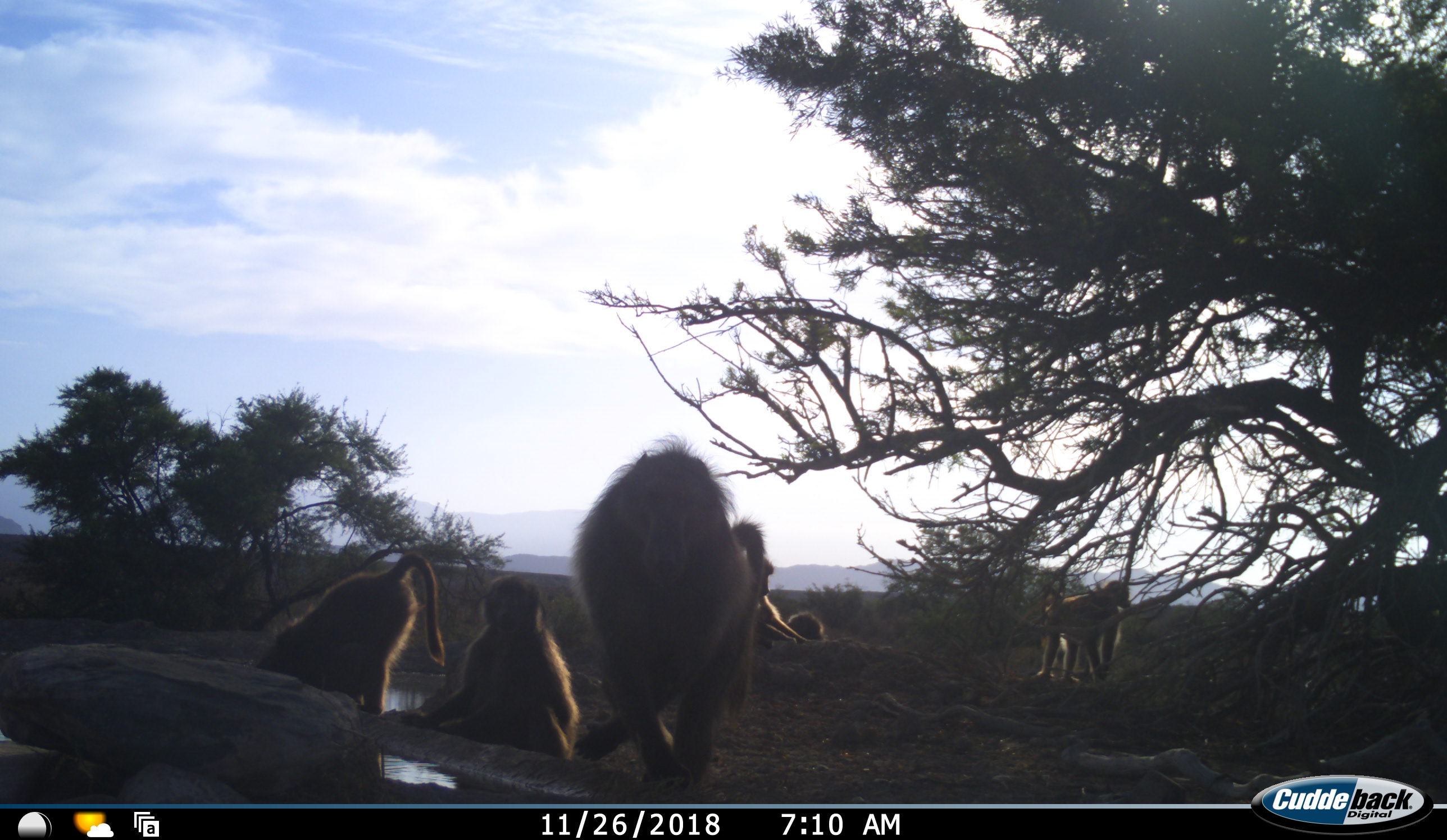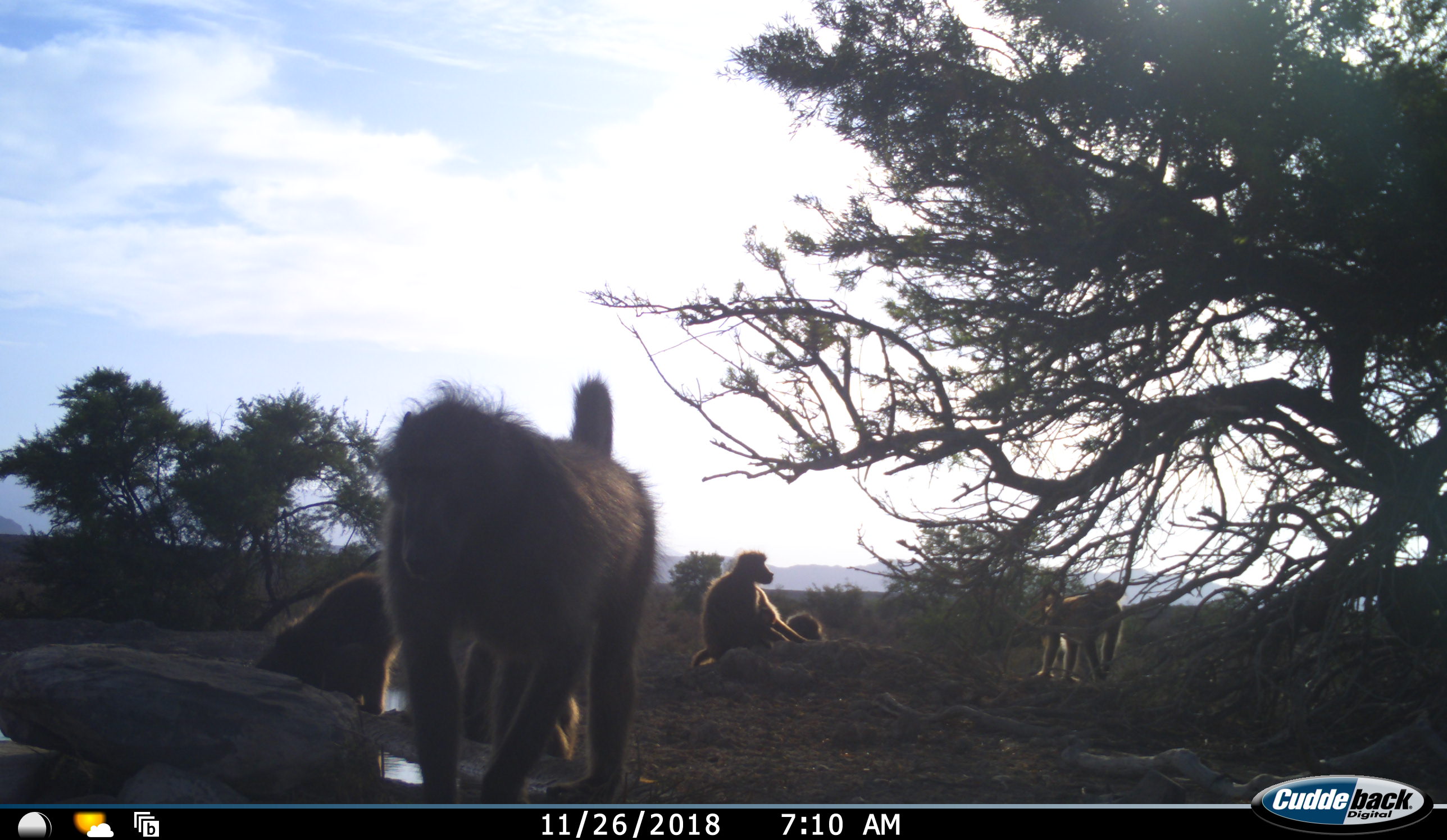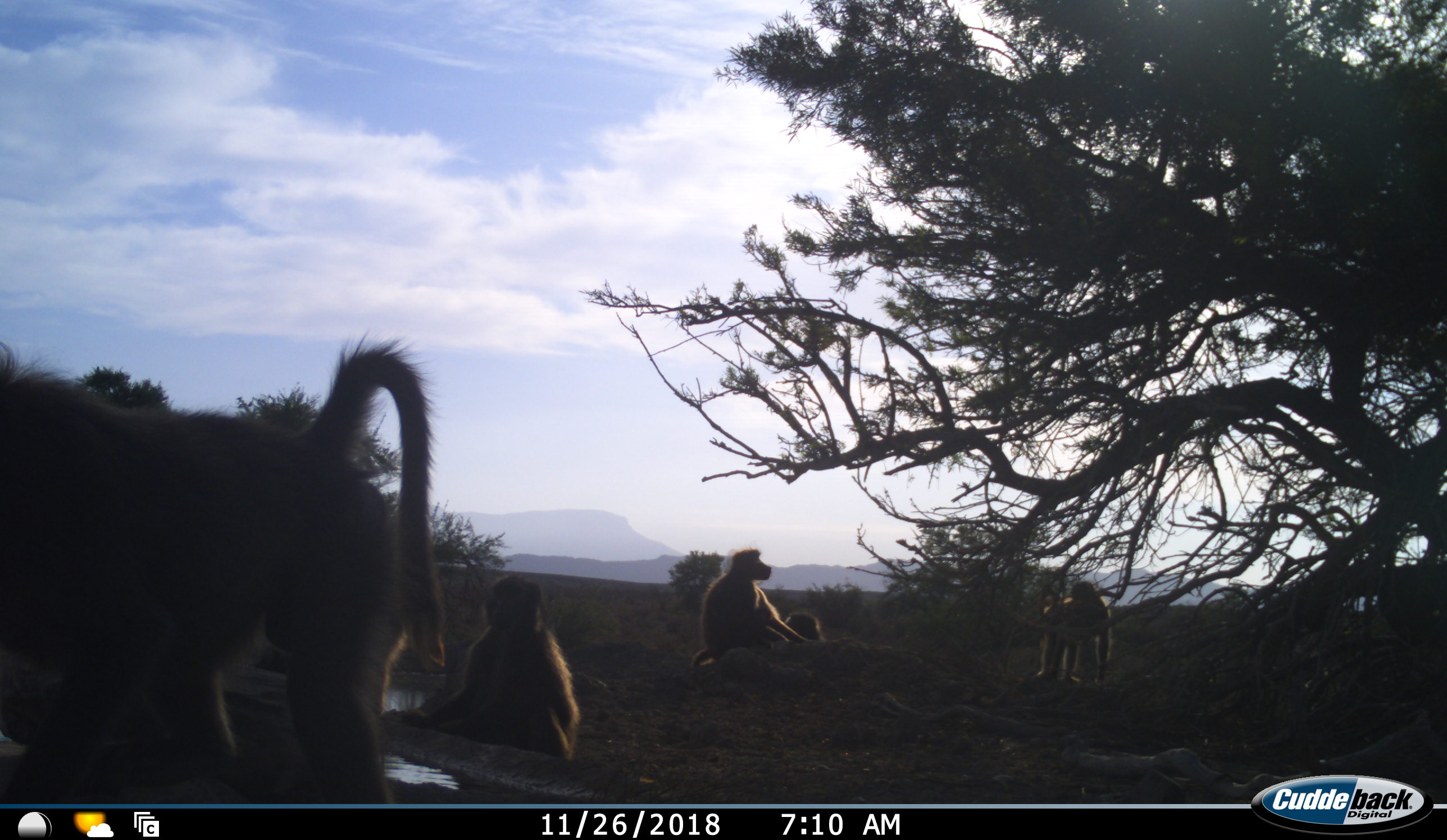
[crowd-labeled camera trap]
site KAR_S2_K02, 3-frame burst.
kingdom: Animalia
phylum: Chordata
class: Mammalia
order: Primates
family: Cercopithecidae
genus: Papio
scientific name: Papio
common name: baboon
Baboon (Papio), count 6. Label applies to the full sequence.